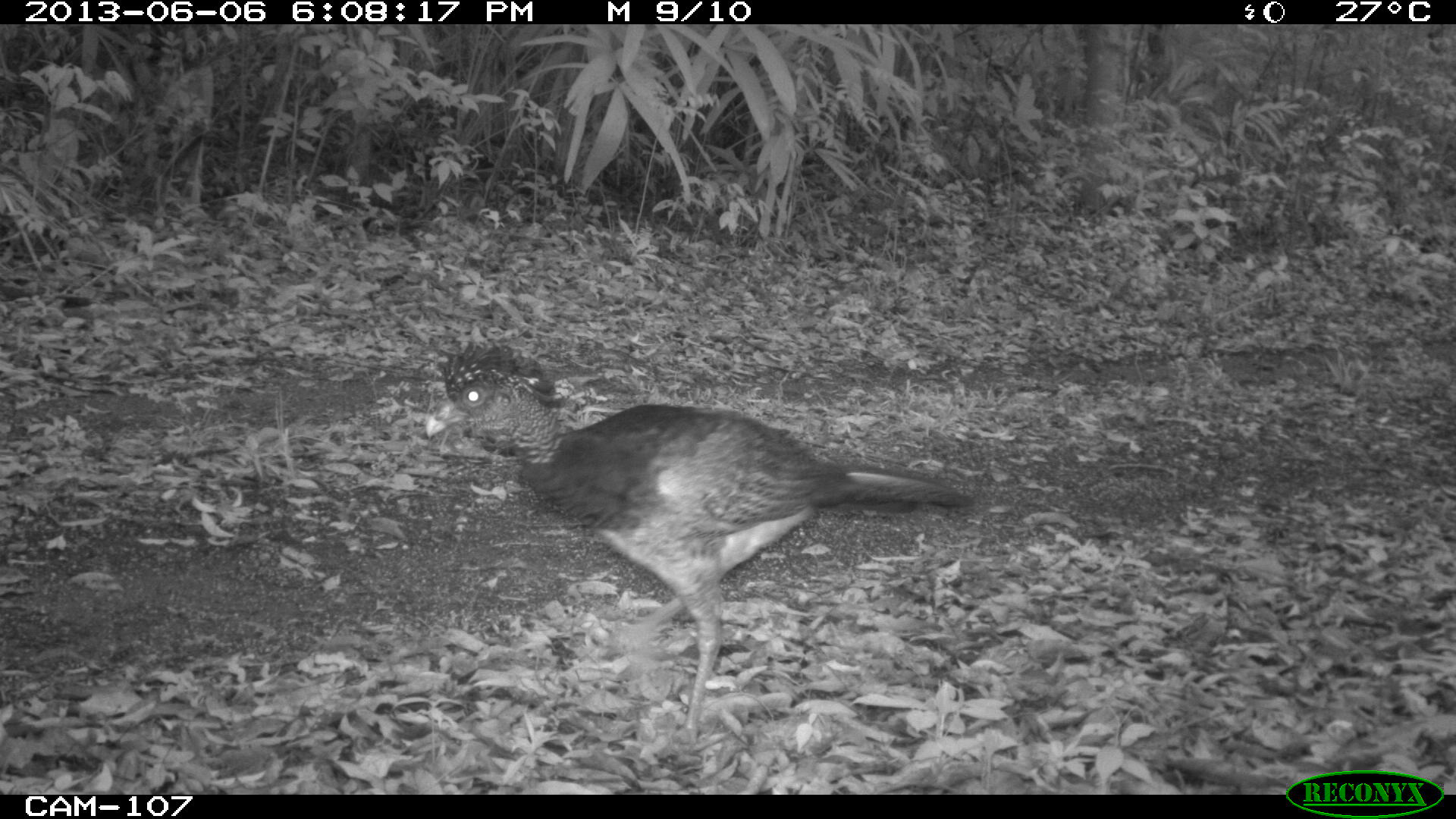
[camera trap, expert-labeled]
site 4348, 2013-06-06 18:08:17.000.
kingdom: Animalia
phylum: Chordata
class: Aves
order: Galliformes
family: Cracidae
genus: Crax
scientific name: Crax rubra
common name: great curassow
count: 5